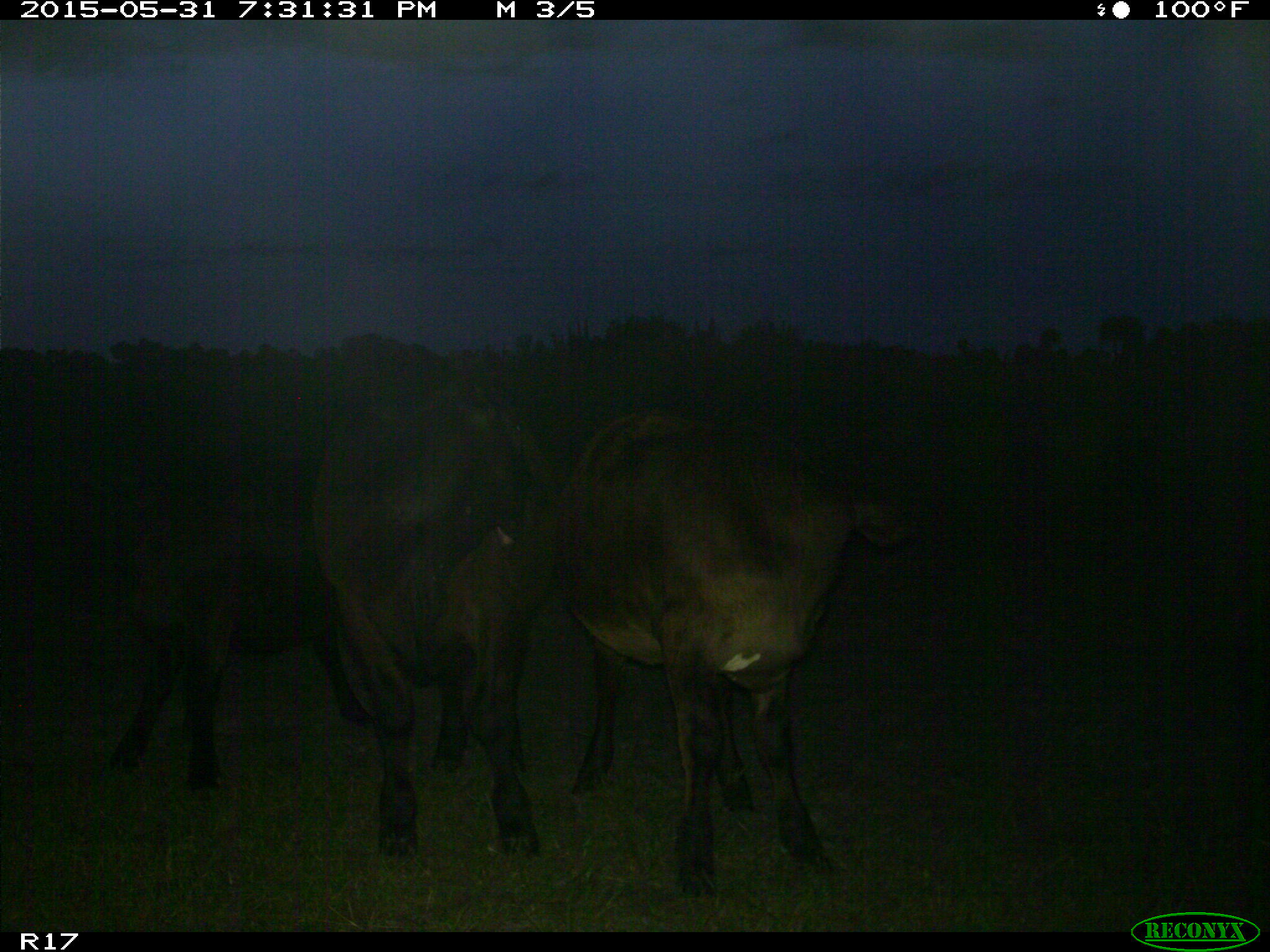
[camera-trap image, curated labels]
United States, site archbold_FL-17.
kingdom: Animalia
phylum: Chordata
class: Mammalia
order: Artiodactyla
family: Bovidae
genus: Bos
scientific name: Bos taurus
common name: domestic cow